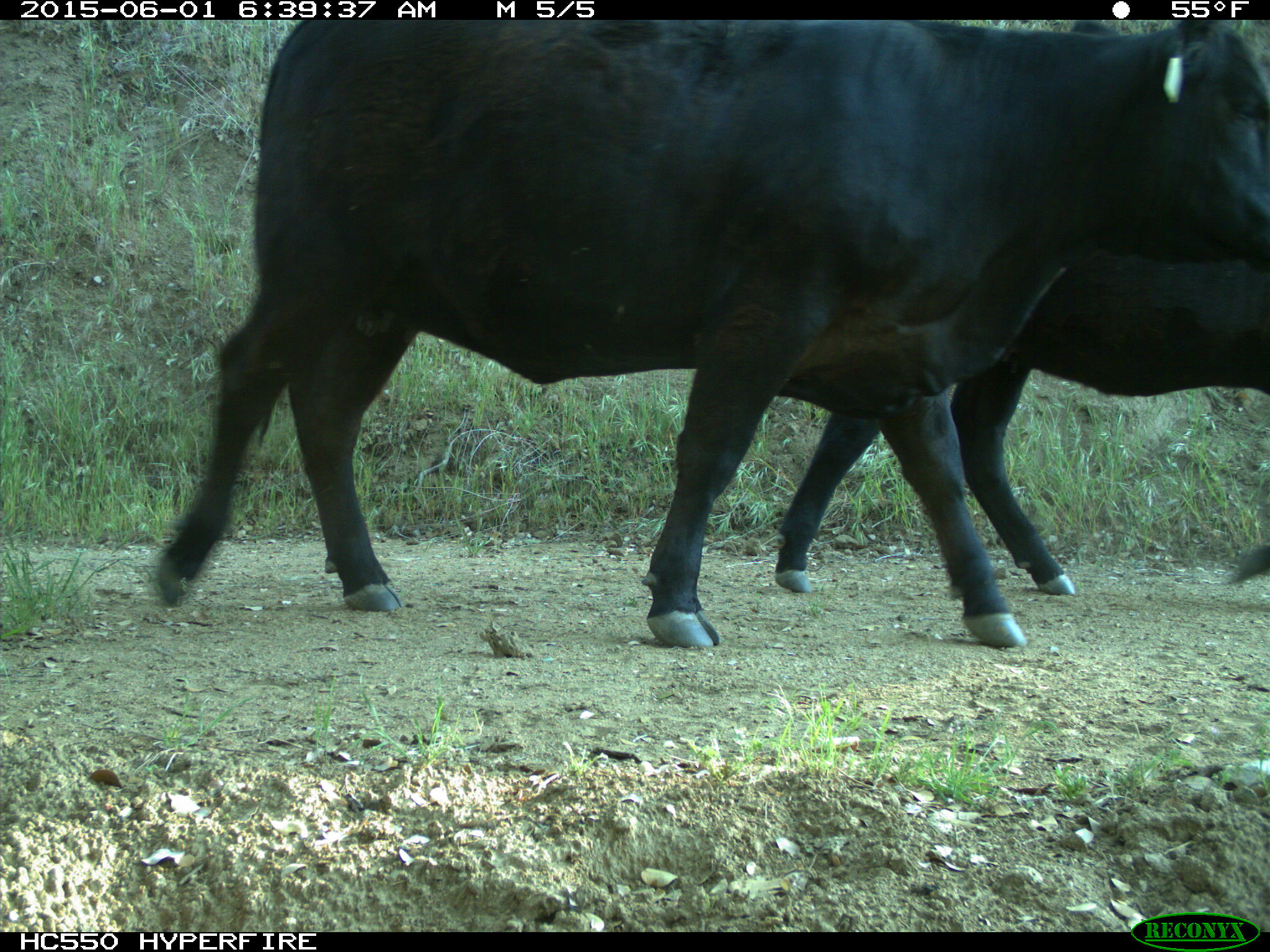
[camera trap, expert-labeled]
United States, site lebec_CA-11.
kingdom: Animalia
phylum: Chordata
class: Mammalia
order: Artiodactyla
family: Bovidae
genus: Bos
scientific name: Bos taurus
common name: domestic cow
Bos taurus (domestic cow).